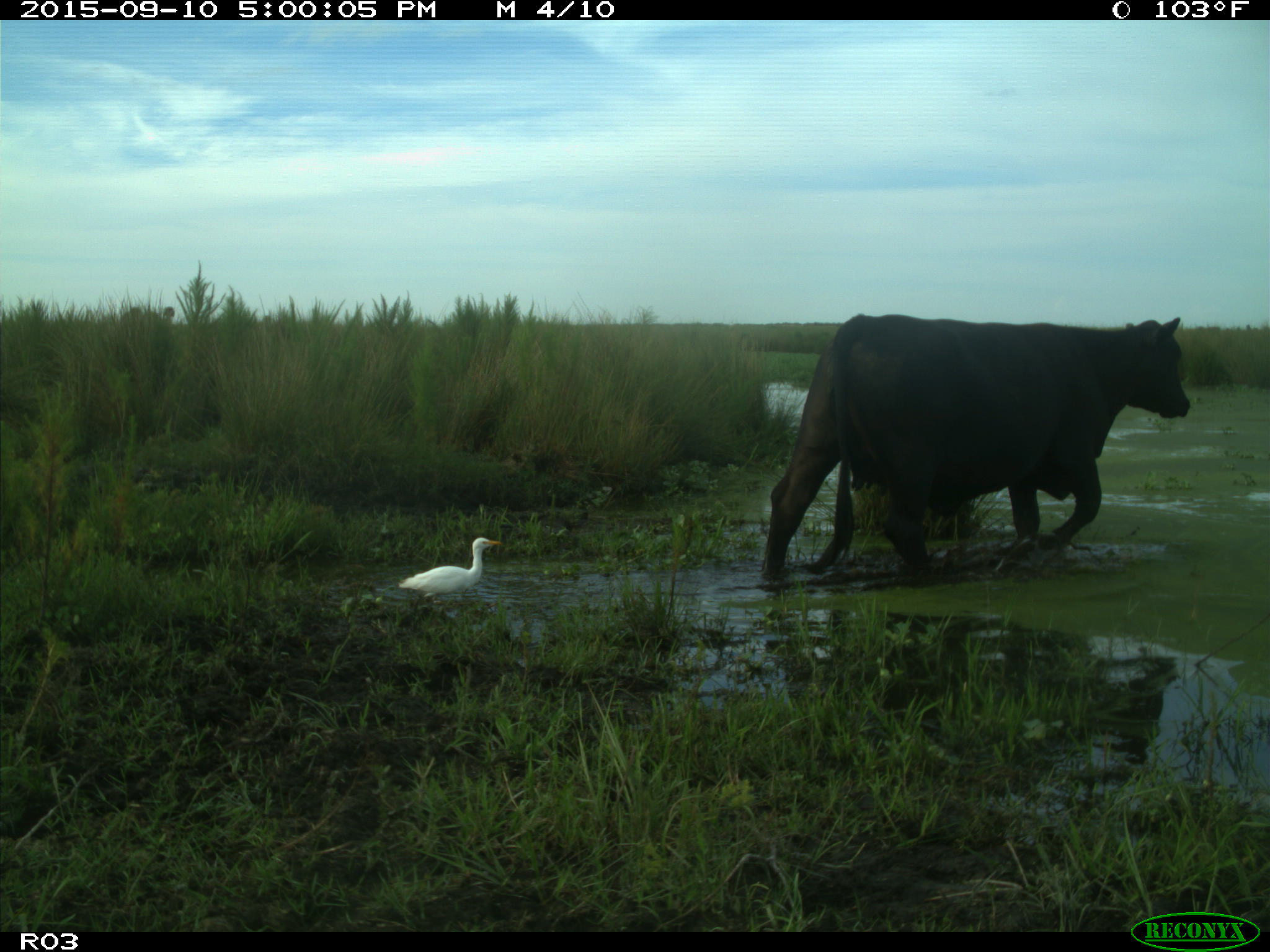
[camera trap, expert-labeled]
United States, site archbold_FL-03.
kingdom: Animalia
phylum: Chordata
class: Mammalia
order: Artiodactyla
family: Bovidae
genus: Bos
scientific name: Bos taurus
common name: domestic cow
Bos taurus (domestic cow).